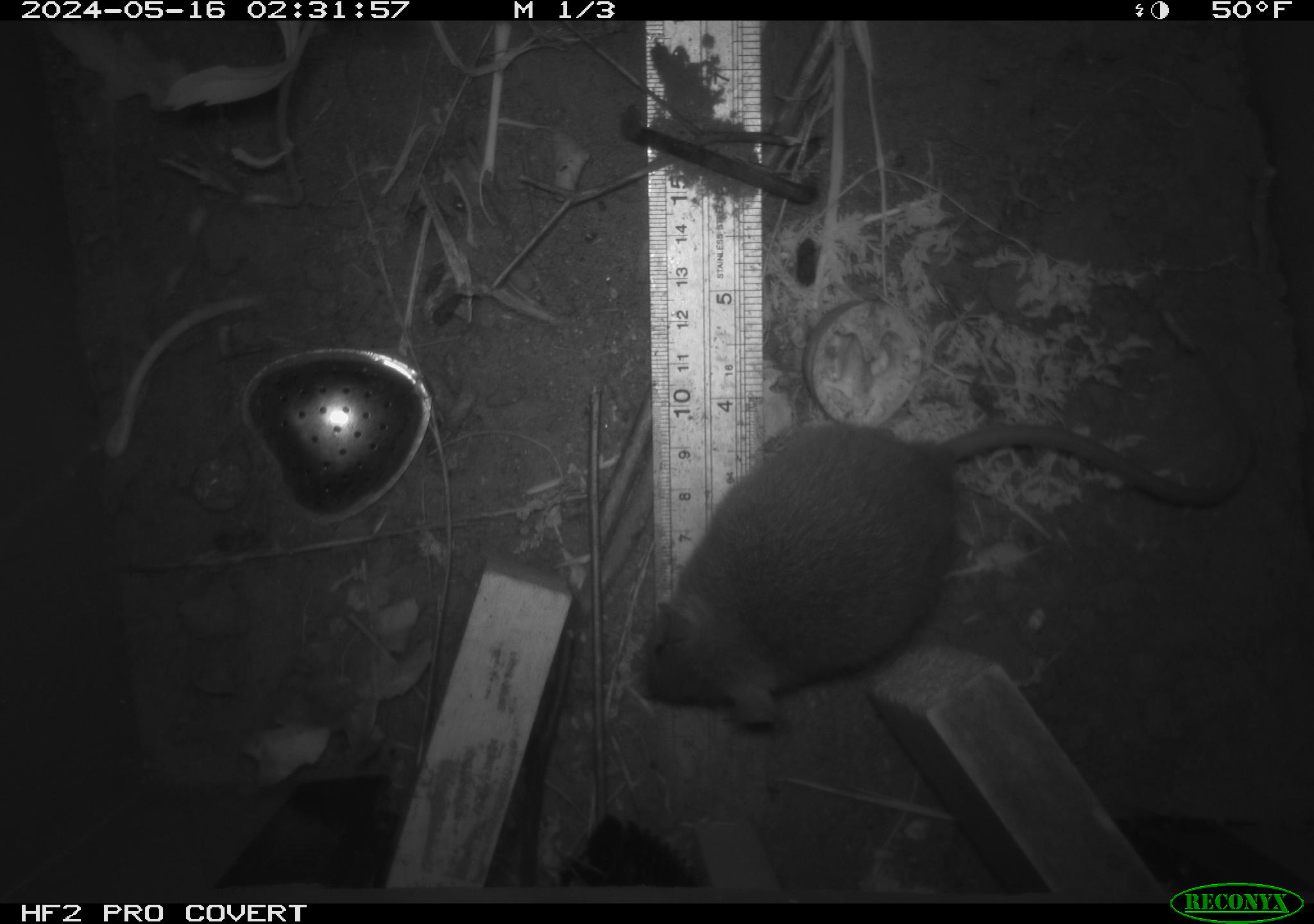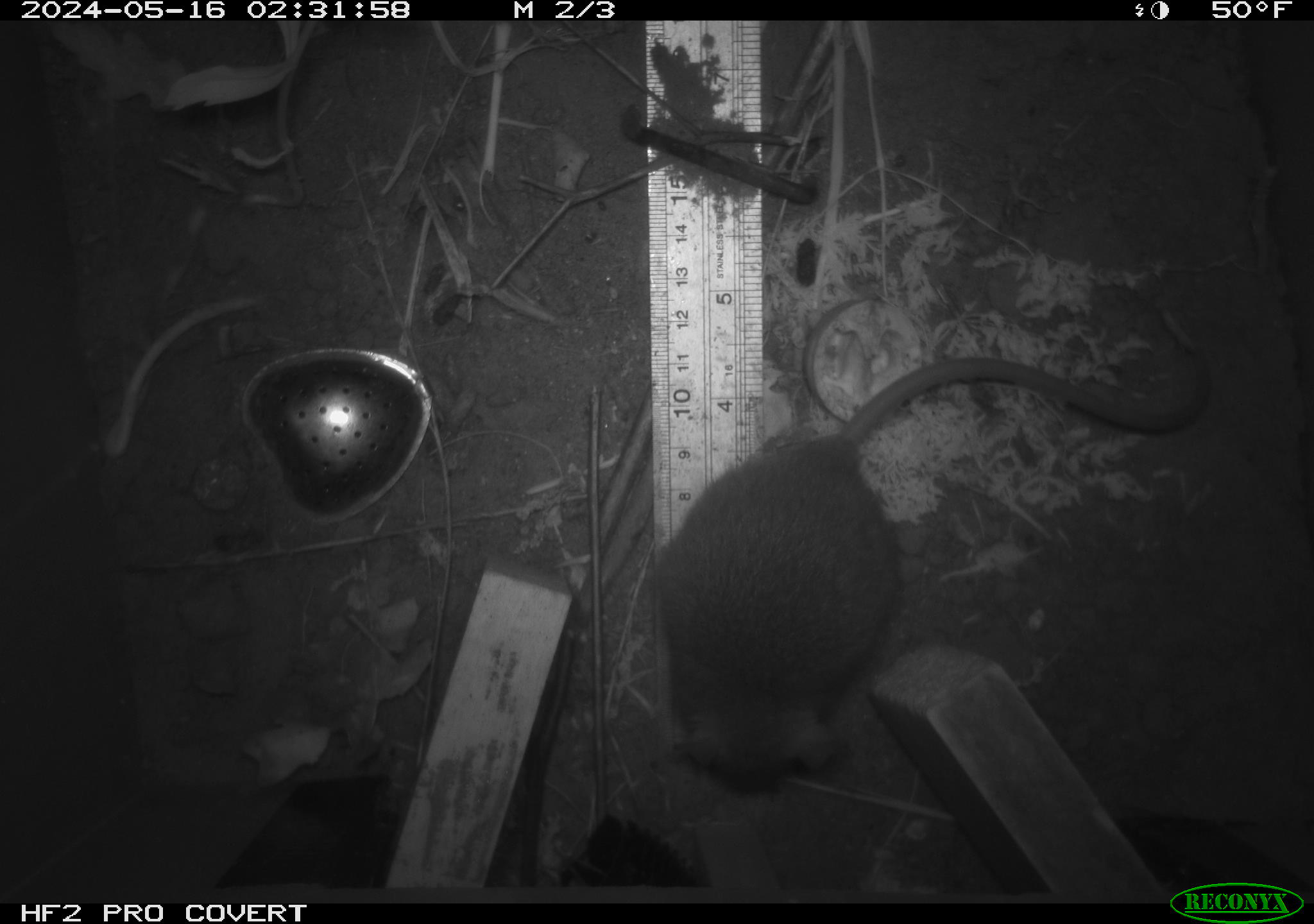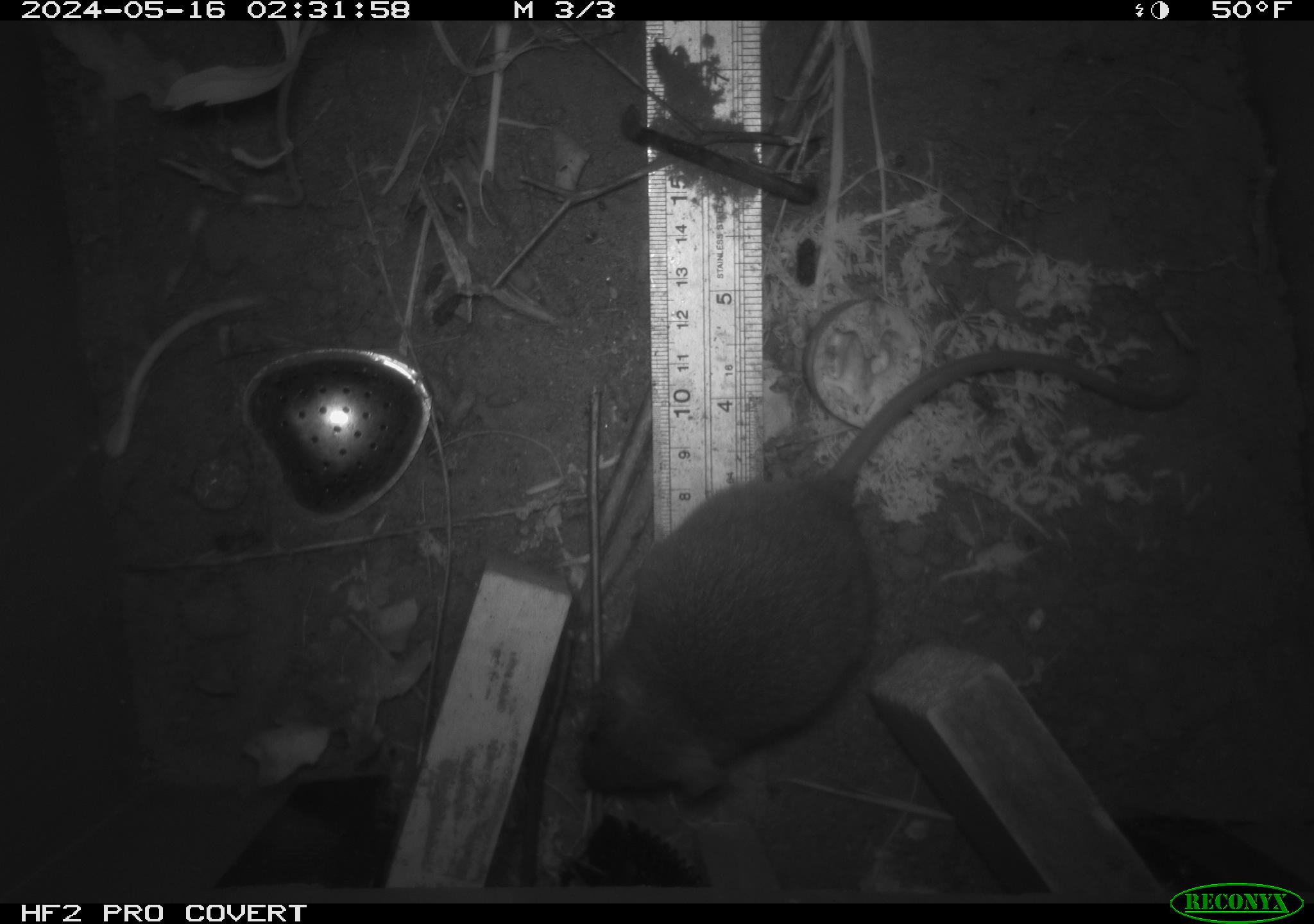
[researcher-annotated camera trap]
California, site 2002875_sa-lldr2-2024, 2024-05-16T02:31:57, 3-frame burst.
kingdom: Animalia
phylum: Chordata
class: Mammalia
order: Rodentia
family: Muridae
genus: Rattus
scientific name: Rattus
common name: rat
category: rattus species